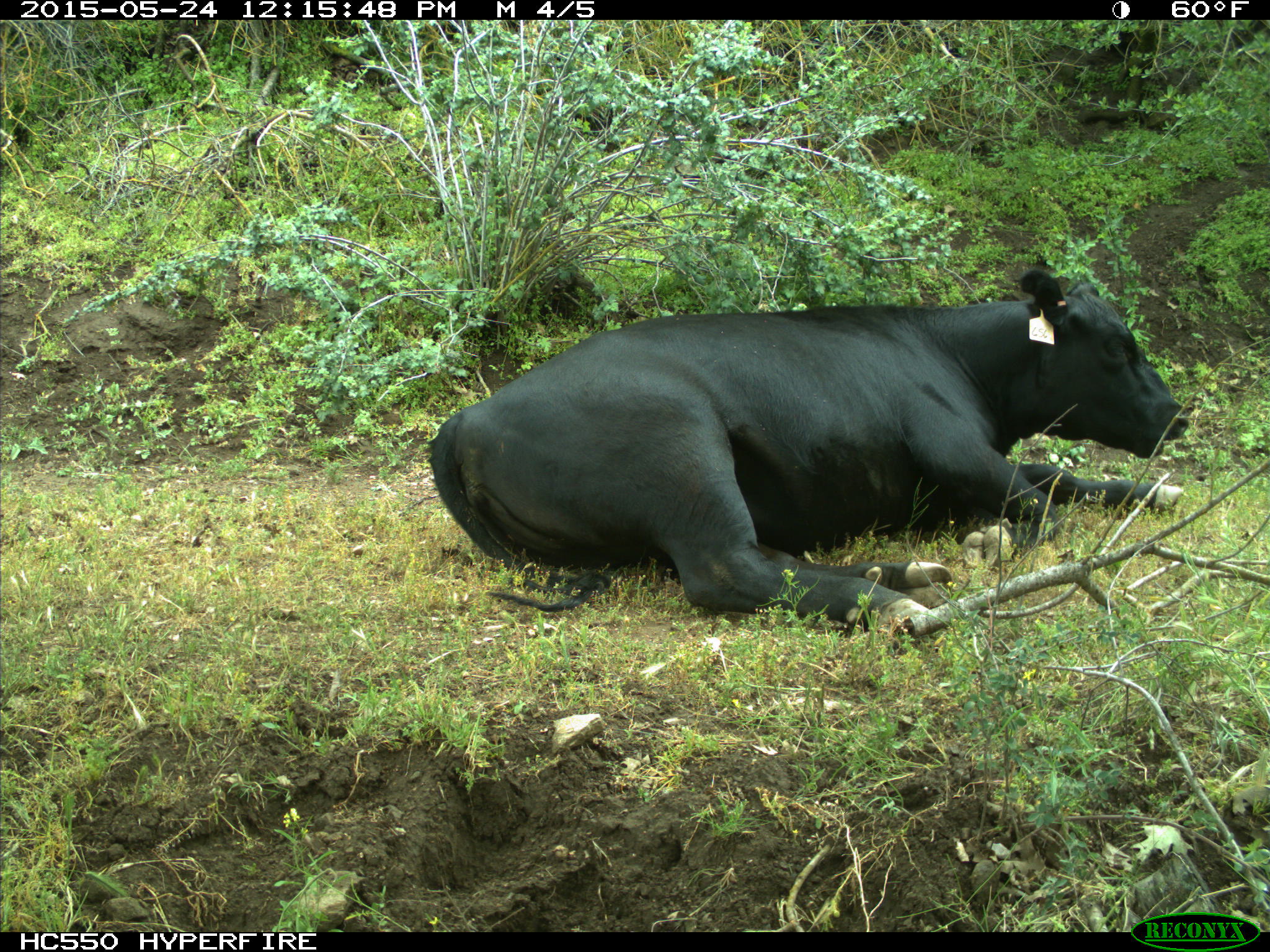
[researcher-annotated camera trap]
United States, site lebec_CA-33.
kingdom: Animalia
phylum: Chordata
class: Mammalia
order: Artiodactyla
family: Bovidae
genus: Bos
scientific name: Bos taurus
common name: domestic cow